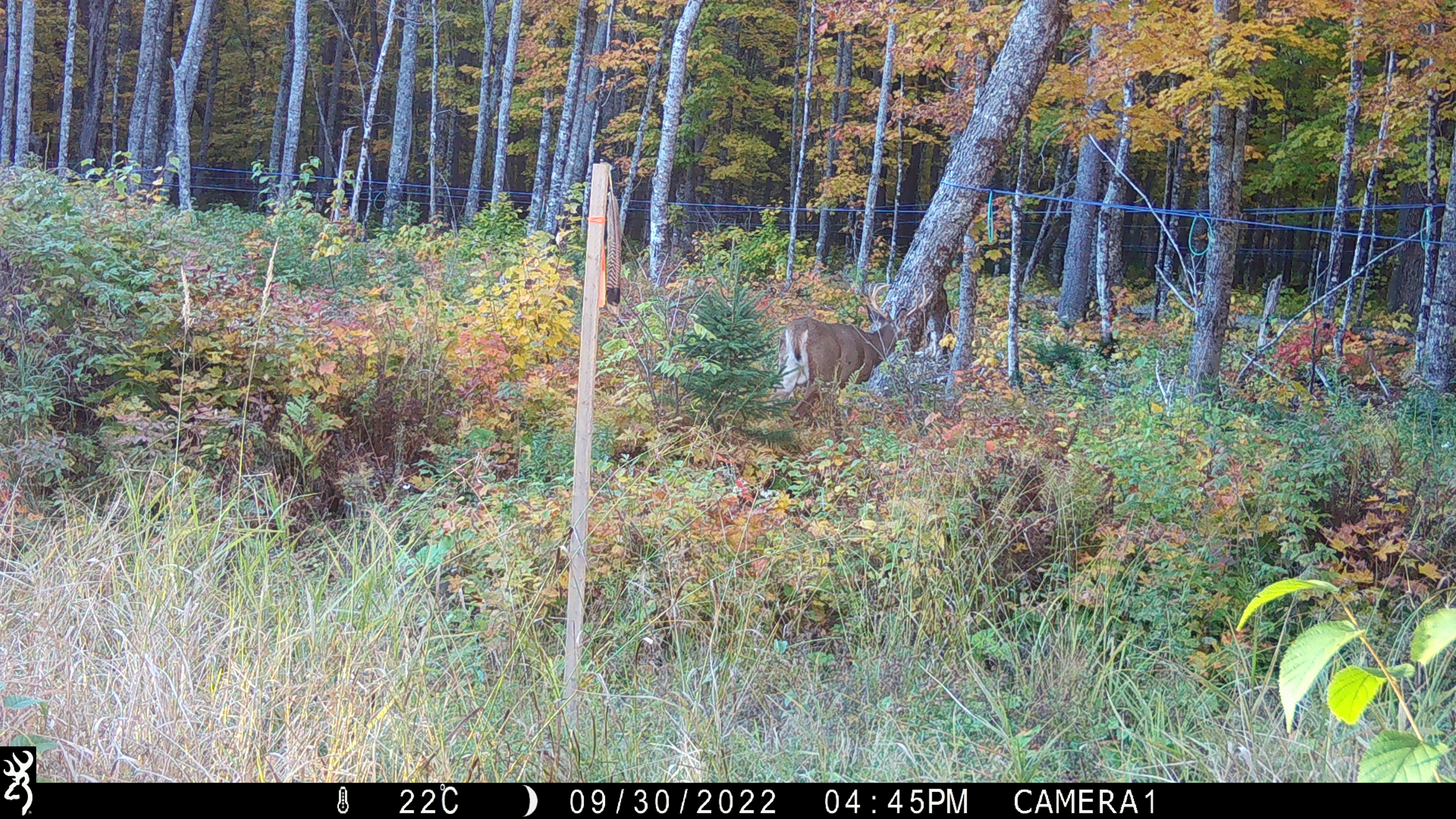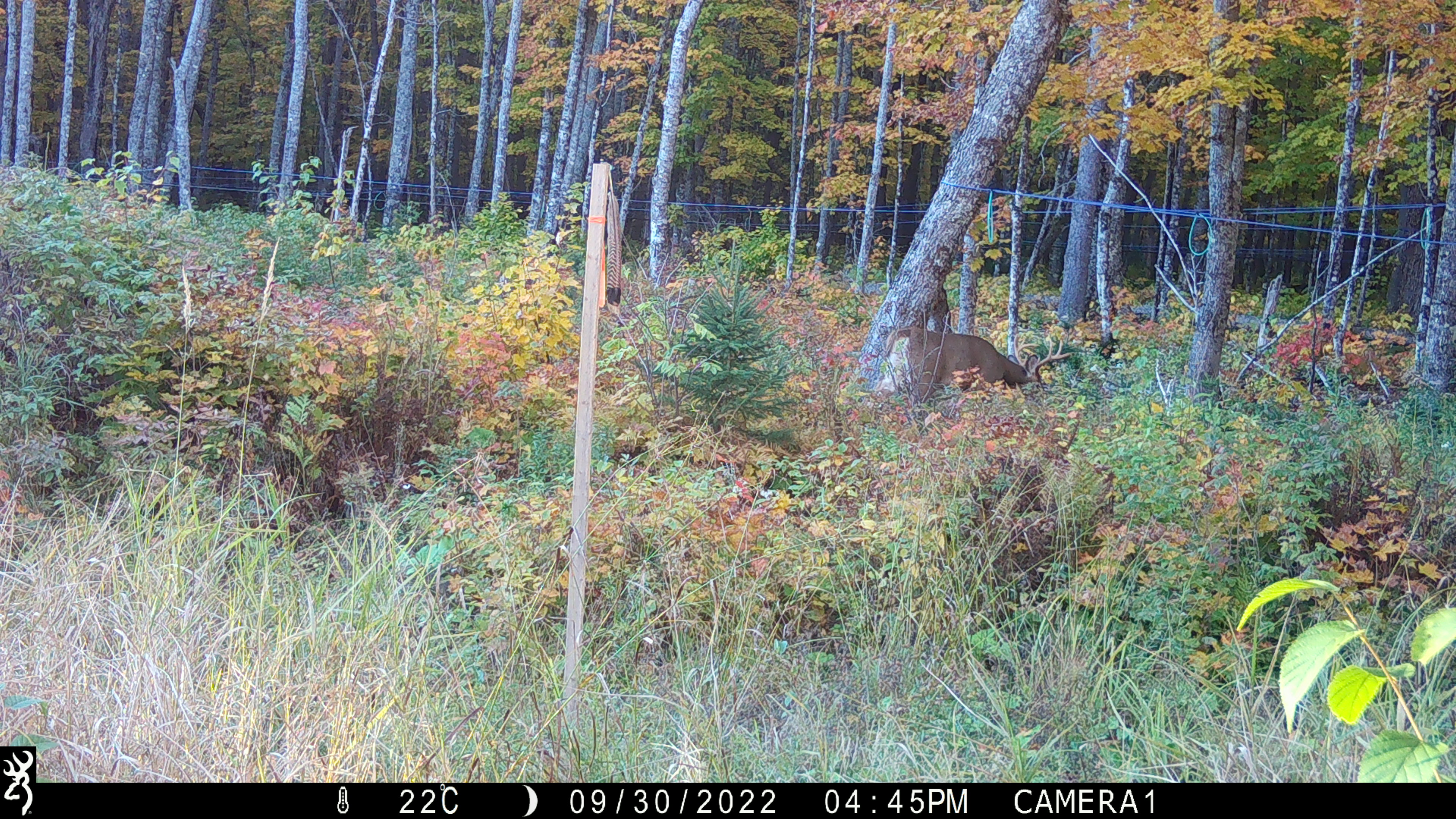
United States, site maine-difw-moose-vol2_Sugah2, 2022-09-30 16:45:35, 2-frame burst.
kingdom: Animalia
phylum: Chordata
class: Mammalia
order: Artiodactyla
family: Cervidae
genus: Odocoileus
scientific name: Odocoileus virginianus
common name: white-tailed deer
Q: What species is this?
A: White-tailed deer (Odocoileus virginianus).